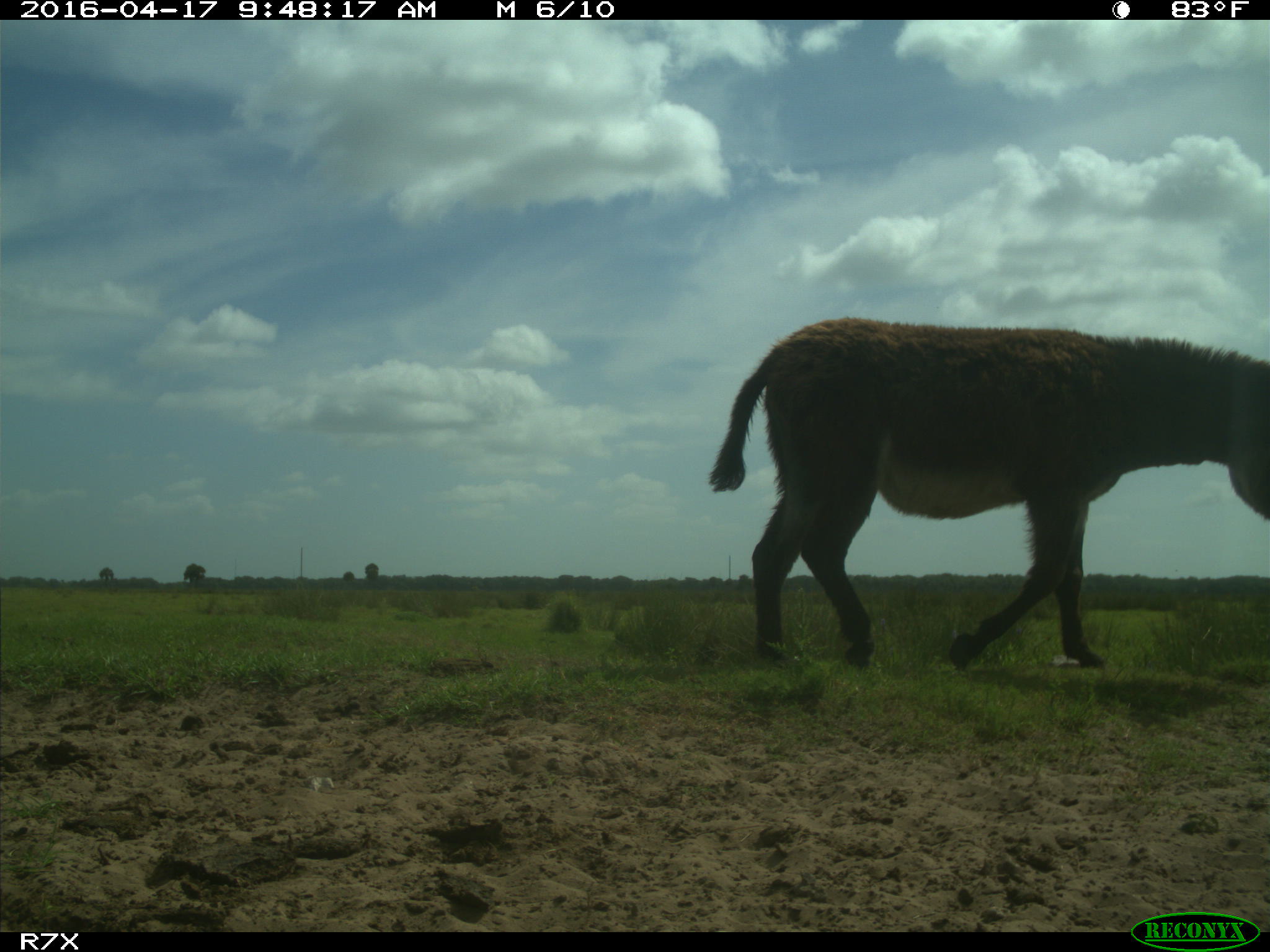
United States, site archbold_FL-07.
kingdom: Animalia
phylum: Chordata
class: Mammalia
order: Artiodactyla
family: Bovidae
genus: Bos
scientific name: Bos taurus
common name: domestic cow